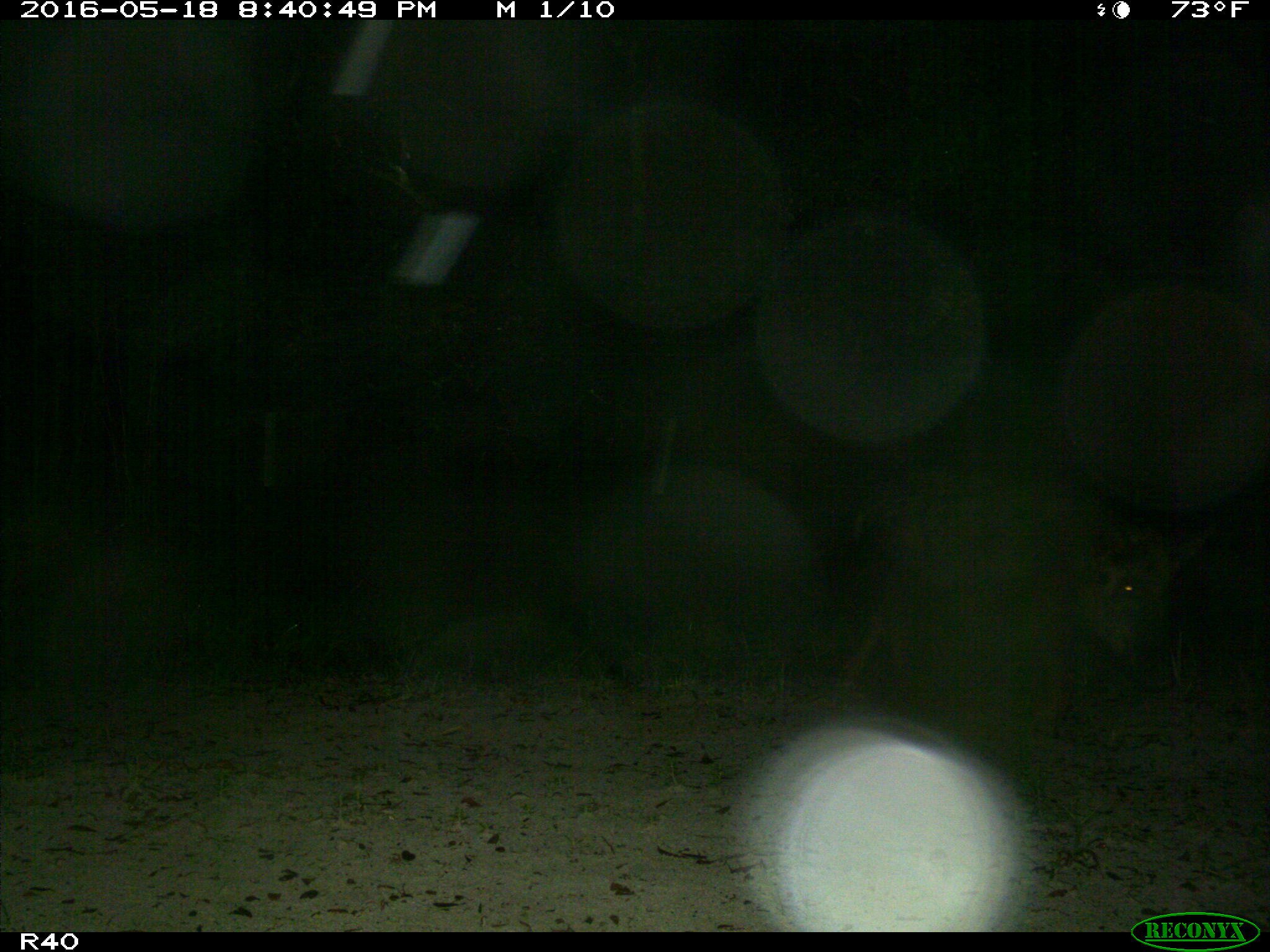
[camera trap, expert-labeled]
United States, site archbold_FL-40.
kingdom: Animalia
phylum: Chordata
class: Mammalia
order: Artiodactyla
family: Suidae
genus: Sus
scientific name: Sus scrofa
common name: wild boar